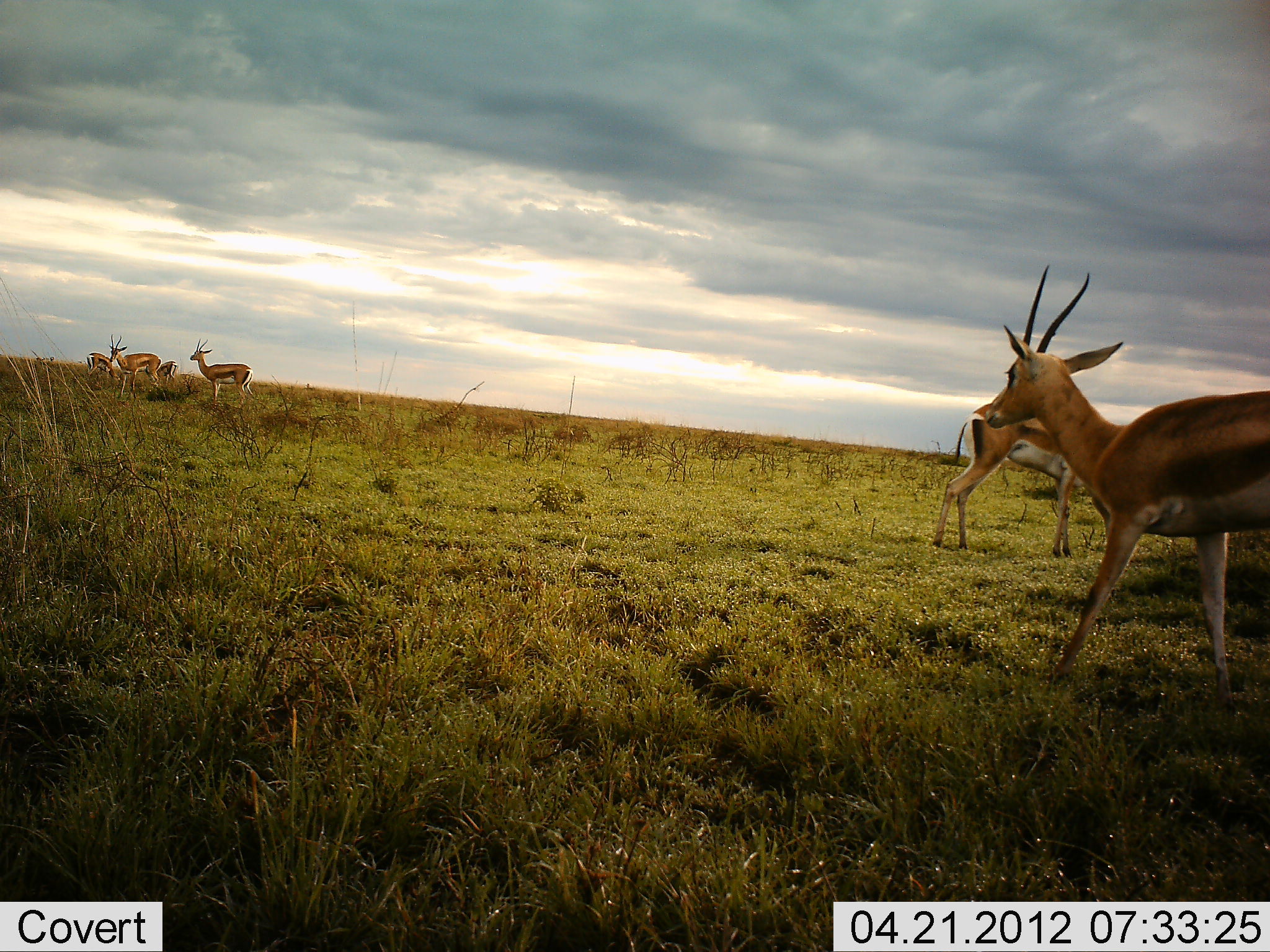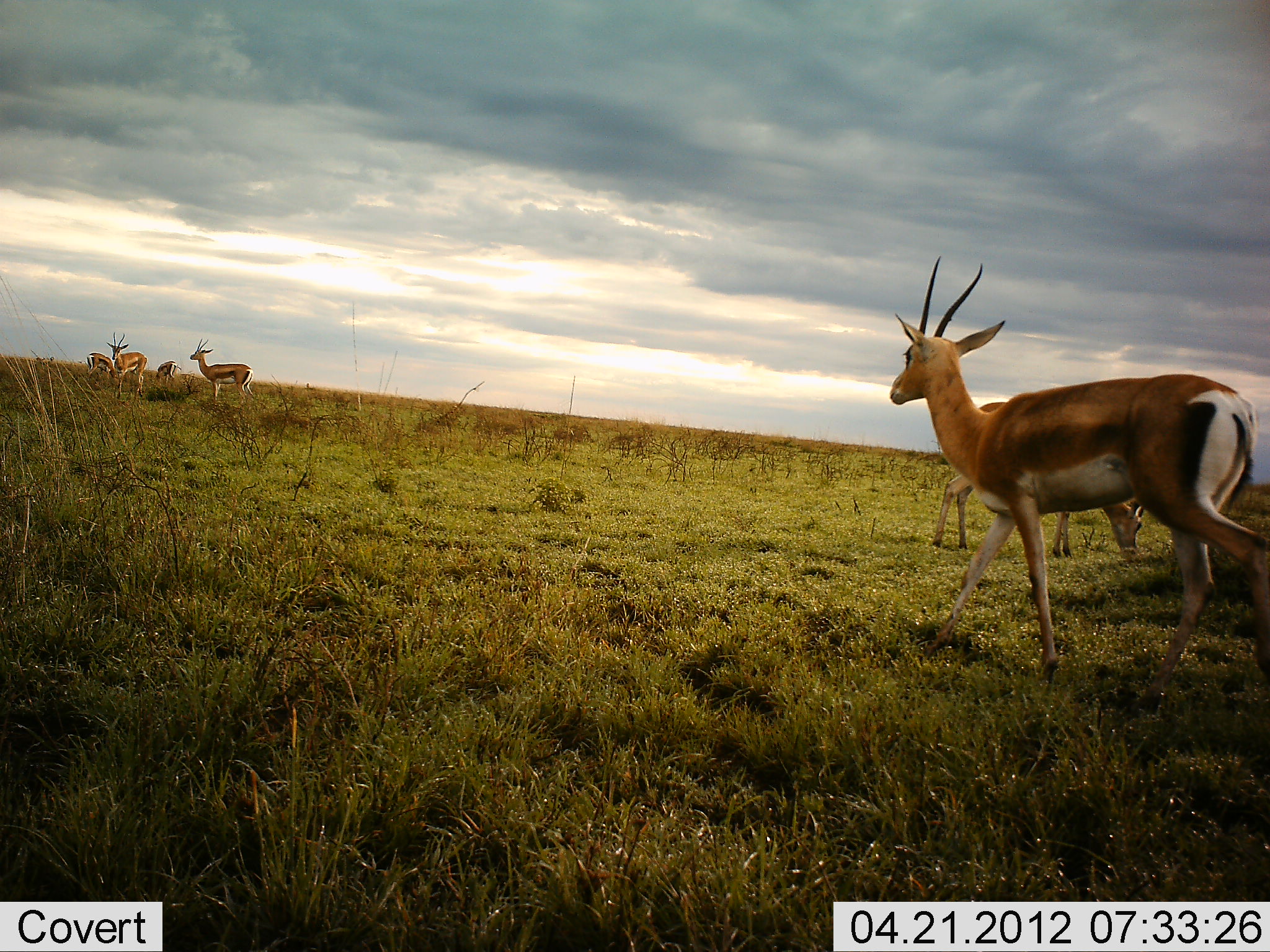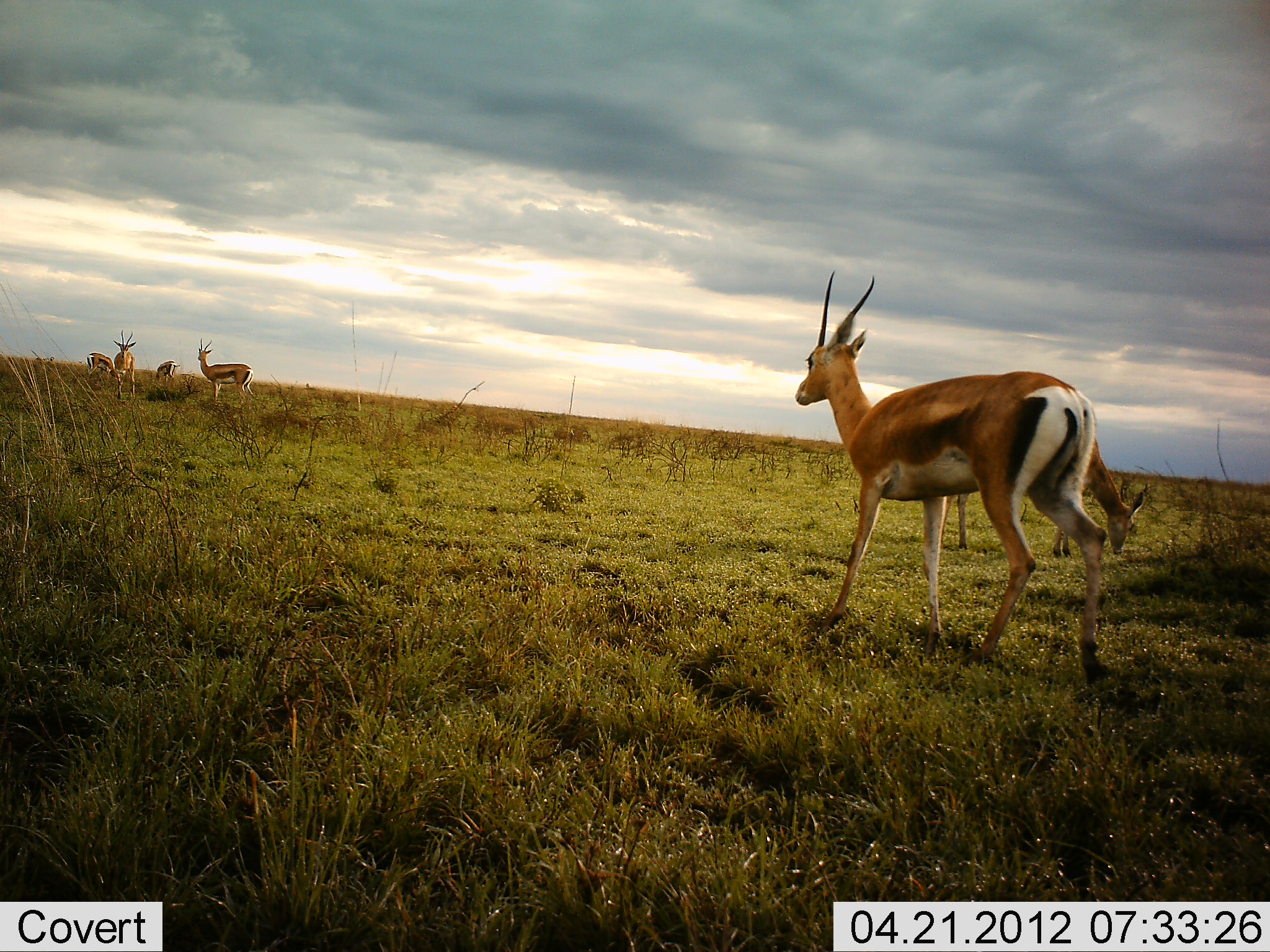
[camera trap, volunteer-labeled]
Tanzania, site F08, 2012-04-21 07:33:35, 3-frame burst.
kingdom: Animalia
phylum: Chordata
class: Mammalia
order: Artiodactyla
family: Bovidae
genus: Nanger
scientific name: Nanger granti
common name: grant's gazelle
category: gazellegrants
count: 6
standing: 67%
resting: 0%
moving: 94%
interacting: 0%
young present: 0%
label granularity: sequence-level